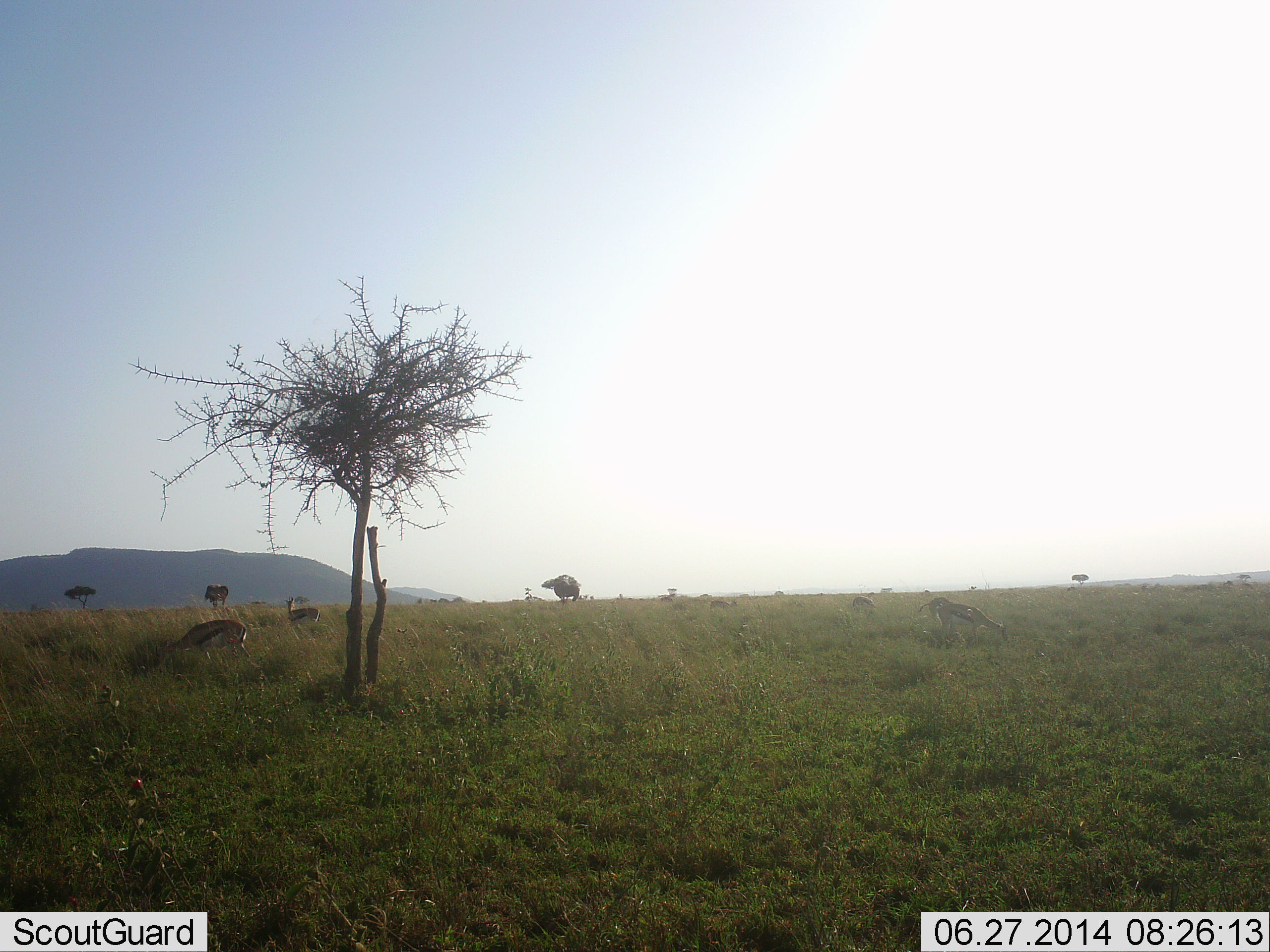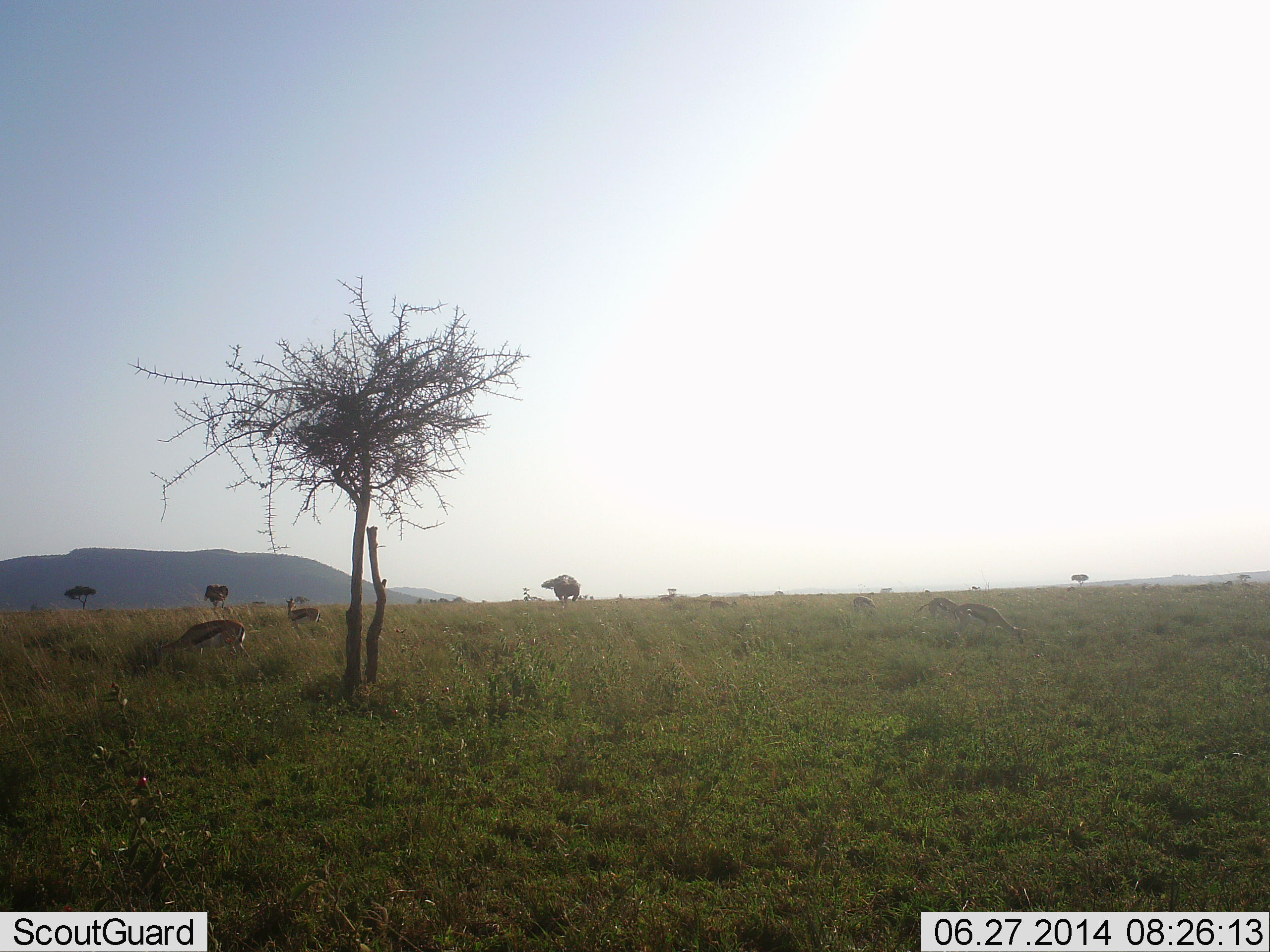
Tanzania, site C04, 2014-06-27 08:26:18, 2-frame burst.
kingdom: Animalia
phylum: Chordata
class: Mammalia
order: Artiodactyla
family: Bovidae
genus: Eudorcas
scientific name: Eudorcas thomsonii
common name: thomson's gazelle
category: gazellethomsons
Gazellethomsons (thomson's gazelle) (Eudorcas thomsonii), count 5. Behavior (volunteer vote fractions): standing 50%, resting 0%, moving 17%, interacting 0%. Young present (vote fraction): 0%. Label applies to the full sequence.